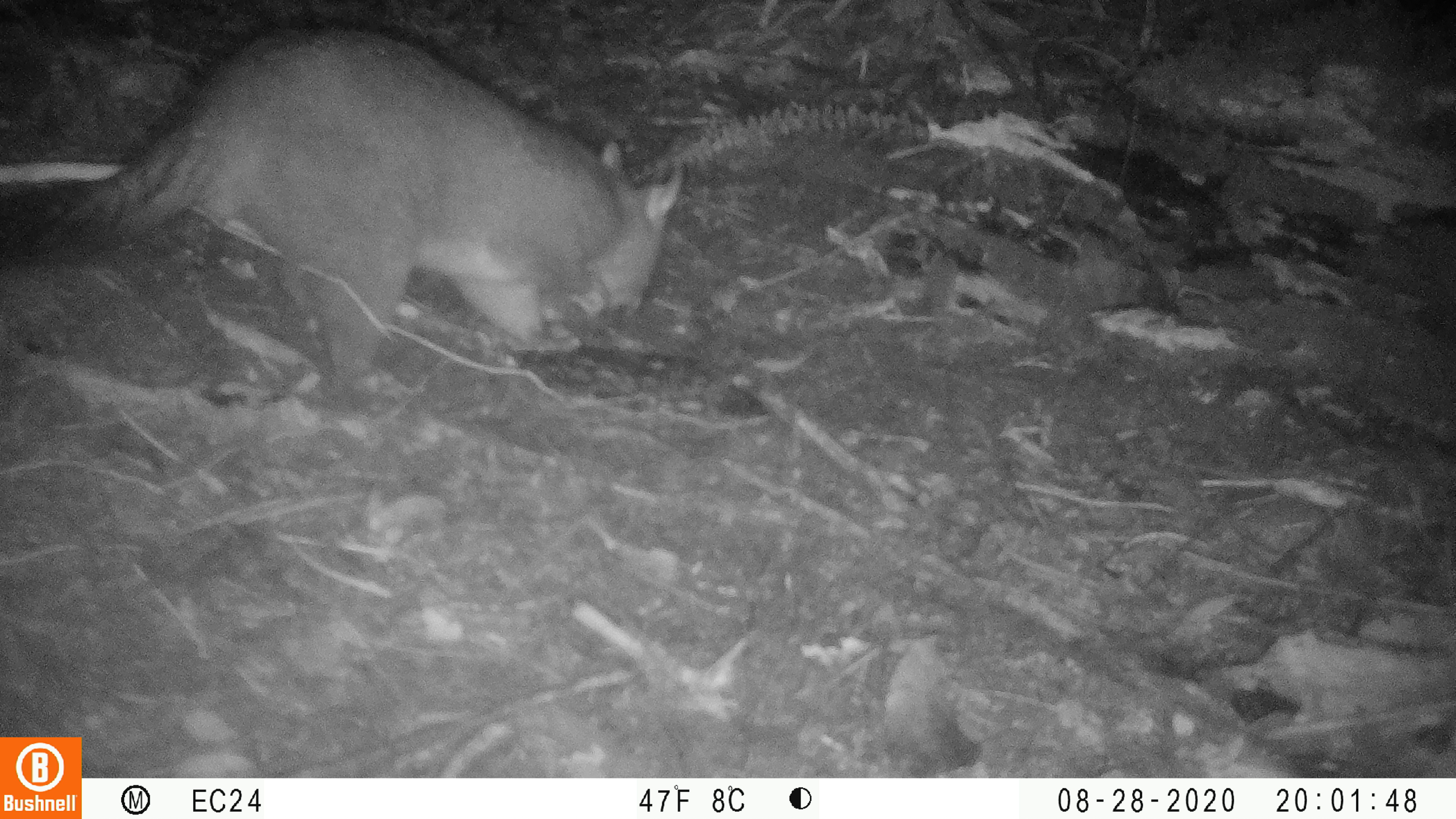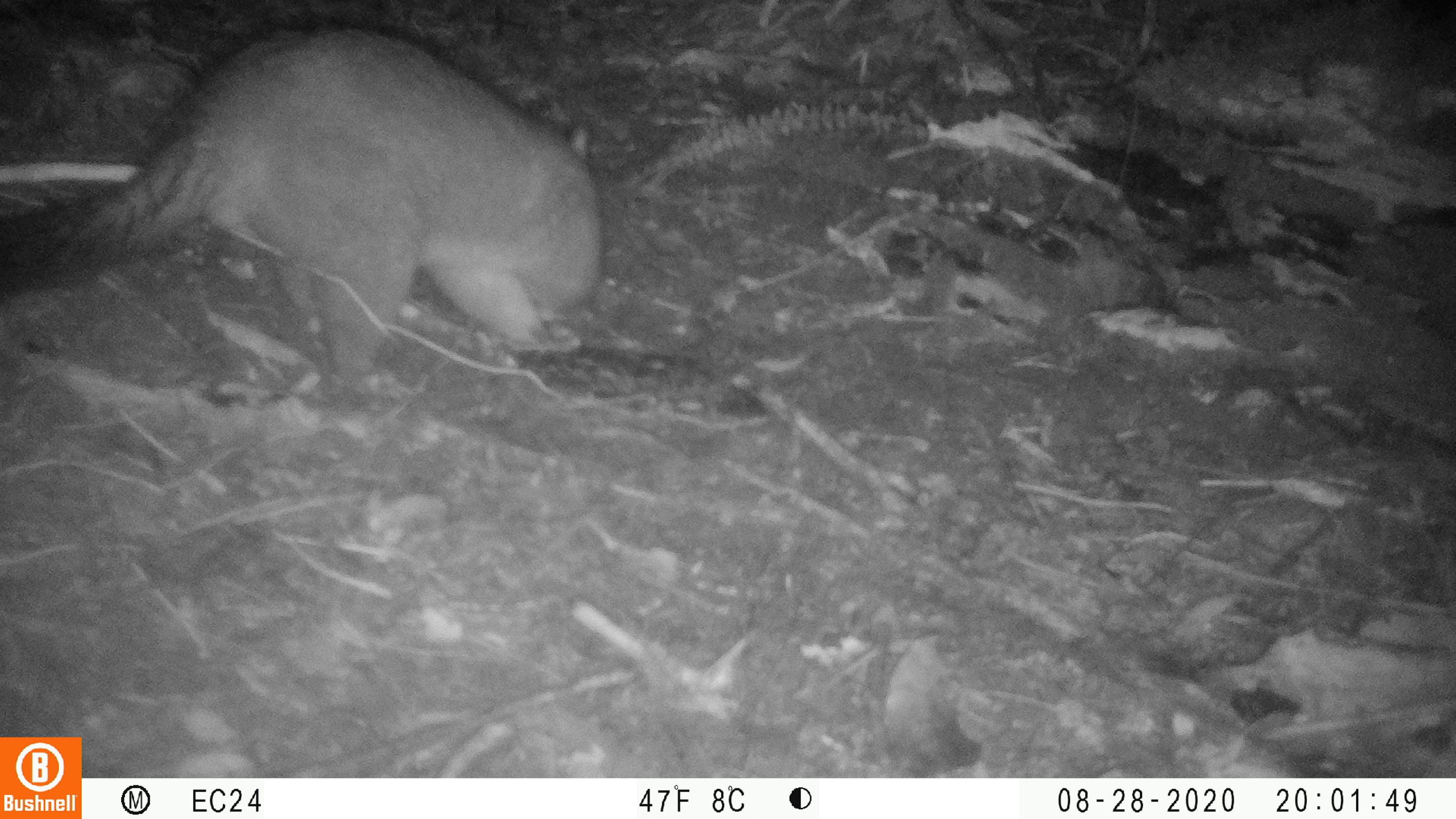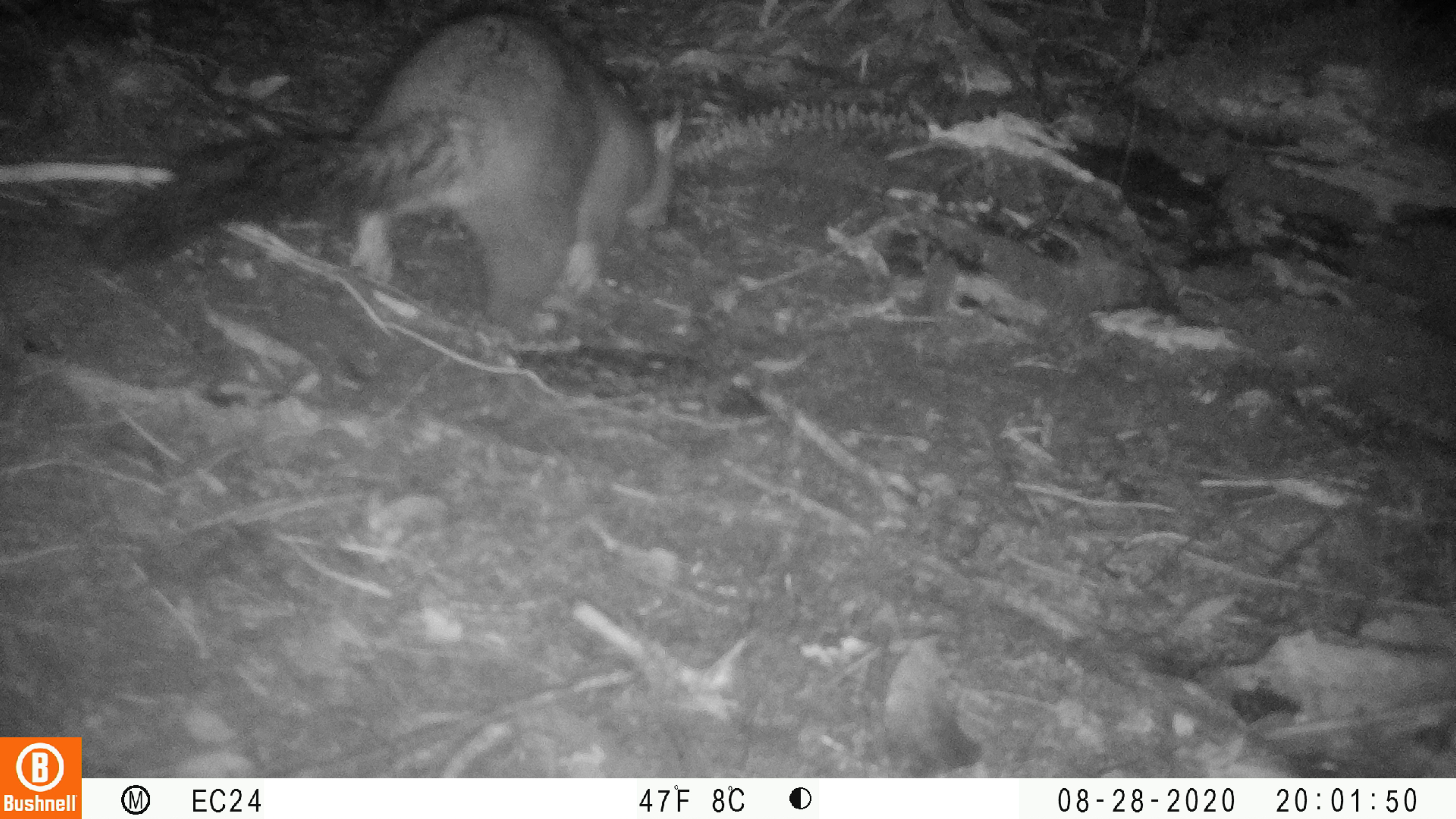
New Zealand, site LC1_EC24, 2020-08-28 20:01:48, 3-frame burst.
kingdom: Animalia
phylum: Chordata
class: Mammalia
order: Diprotodontia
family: Phalangeridae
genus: Trichosurus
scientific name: Trichosurus vulpecula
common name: common brushtail possum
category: possum